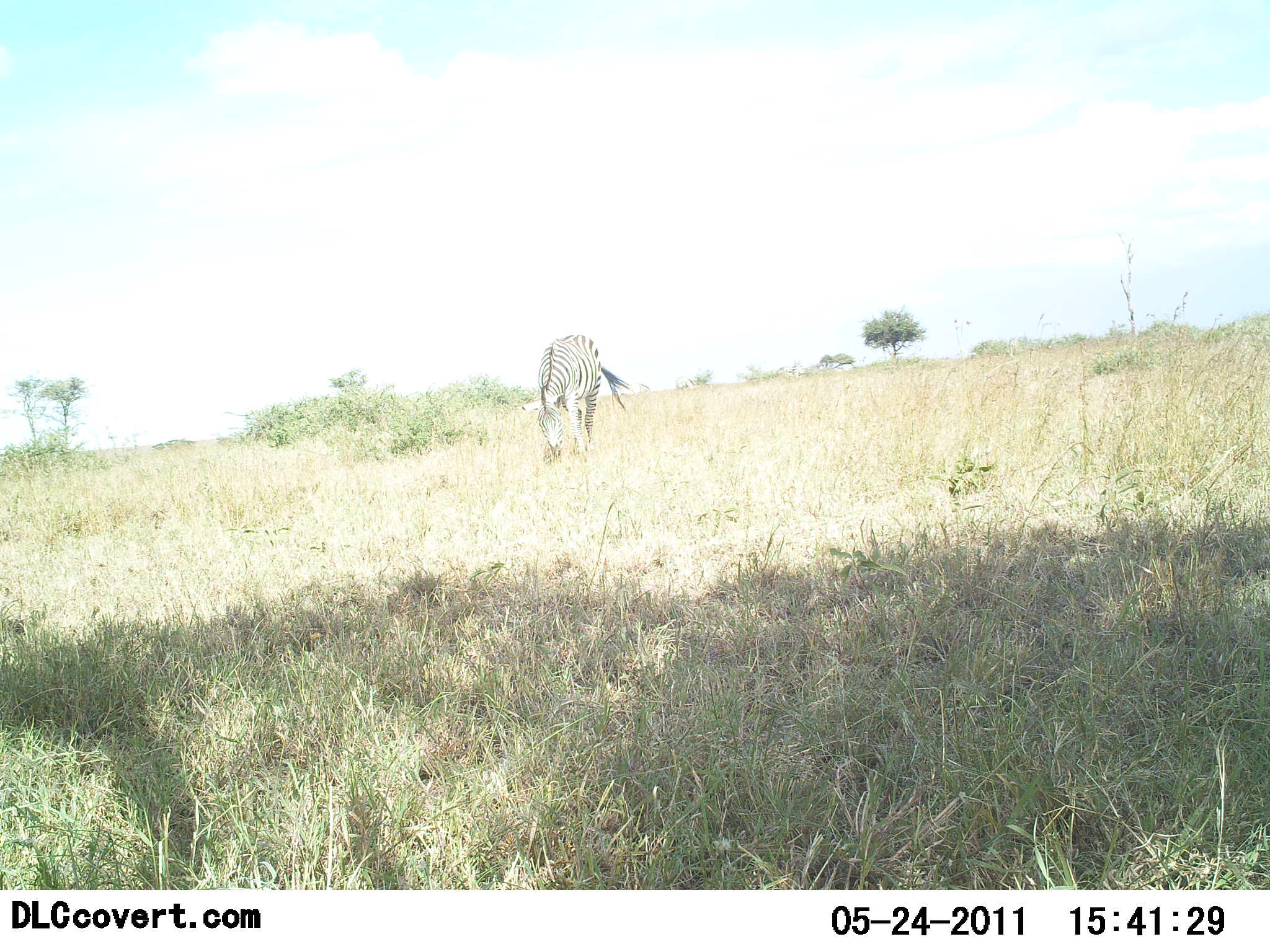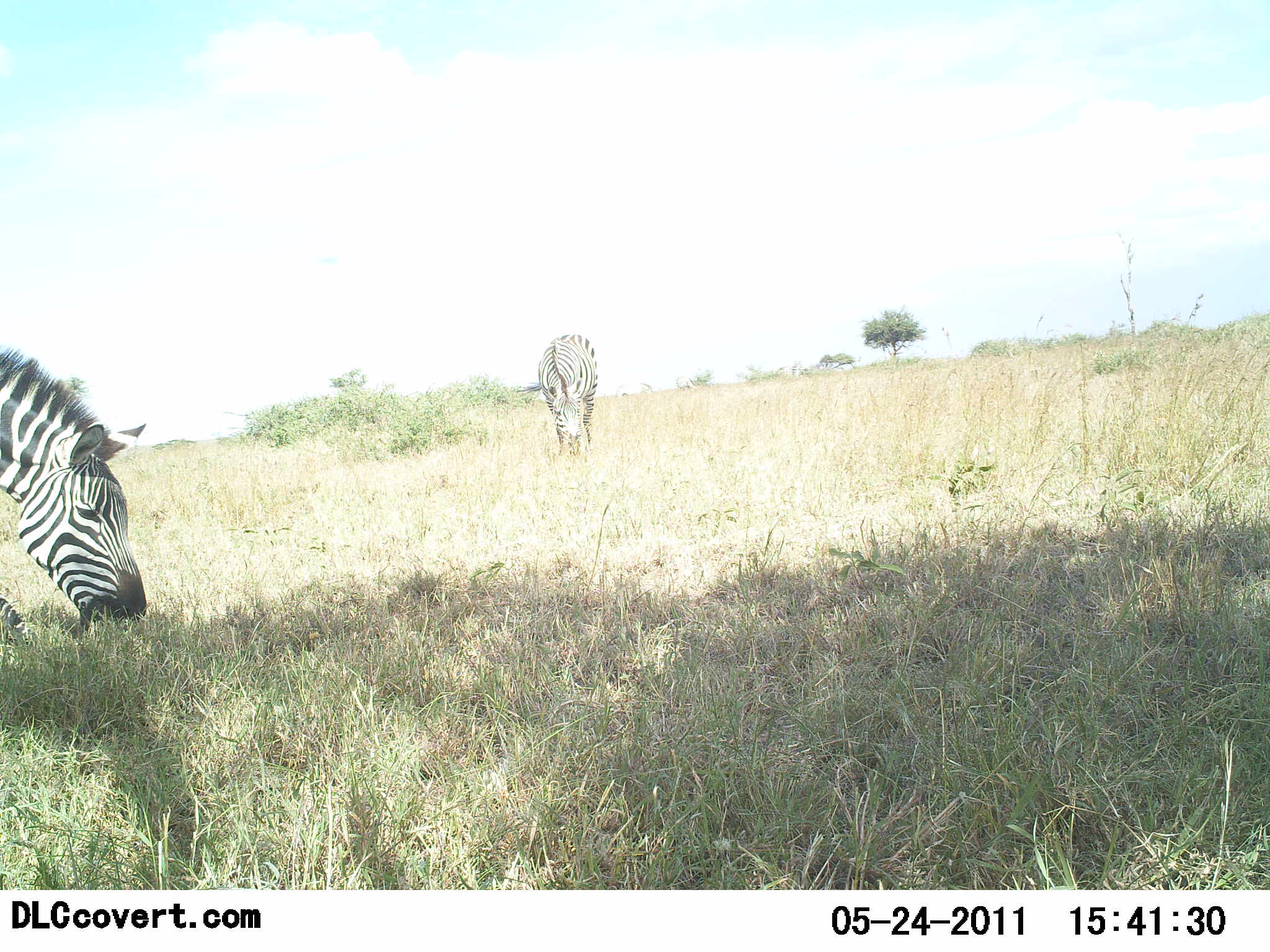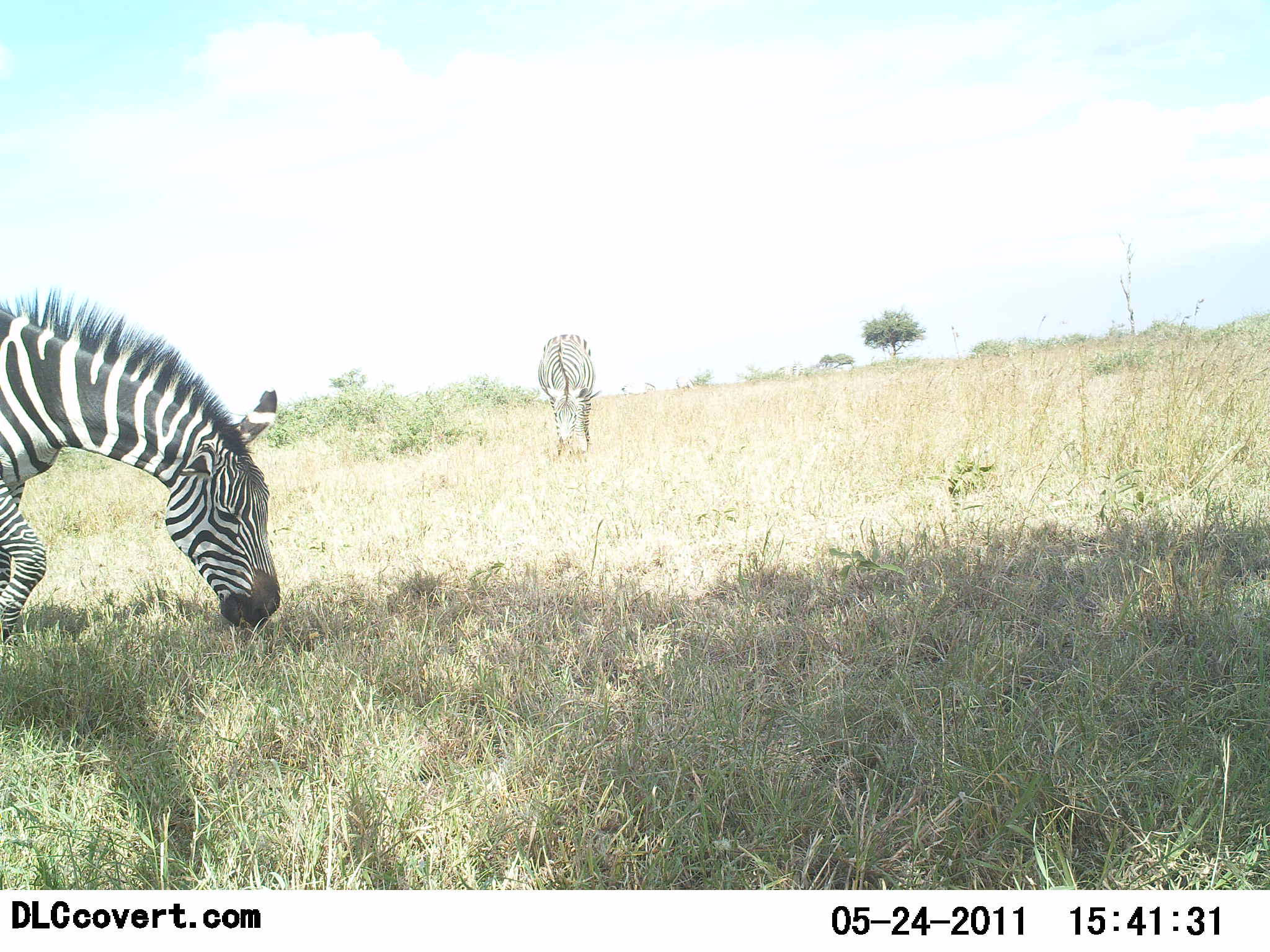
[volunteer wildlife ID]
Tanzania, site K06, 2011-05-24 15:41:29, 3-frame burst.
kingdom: Animalia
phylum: Chordata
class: Mammalia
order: Perissodactyla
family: Equidae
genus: Equus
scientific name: Equus quagga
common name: plains zebra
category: zebra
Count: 2.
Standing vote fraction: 9%.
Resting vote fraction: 0%.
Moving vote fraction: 18%.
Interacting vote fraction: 0%.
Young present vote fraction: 0%.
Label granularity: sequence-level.